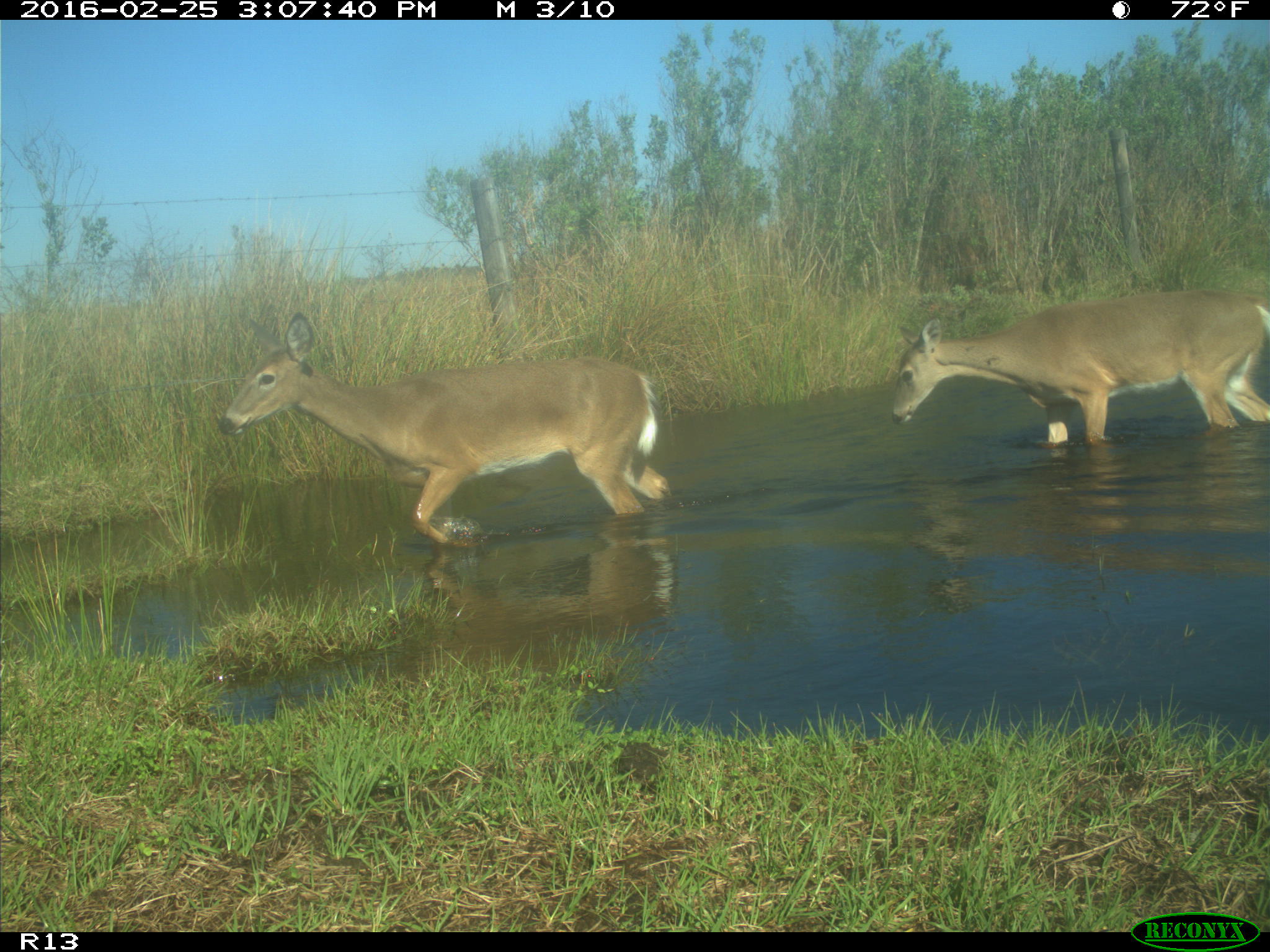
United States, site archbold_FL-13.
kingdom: Animalia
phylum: Chordata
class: Mammalia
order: Artiodactyla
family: Cervidae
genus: Odocoileus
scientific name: Odocoileus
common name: deer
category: unidentified deer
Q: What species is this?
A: Unidentified deer (deer) (Odocoileus).